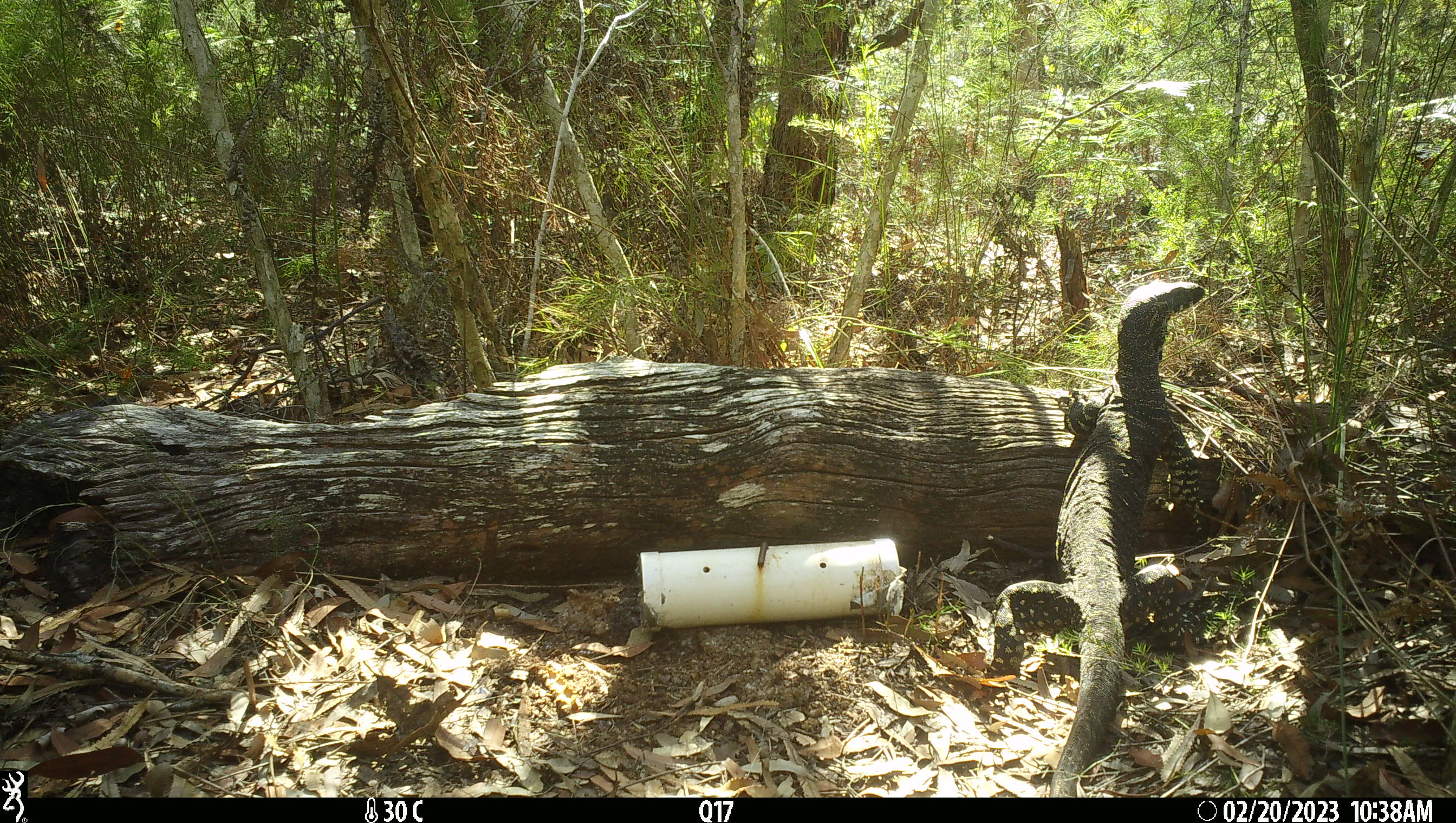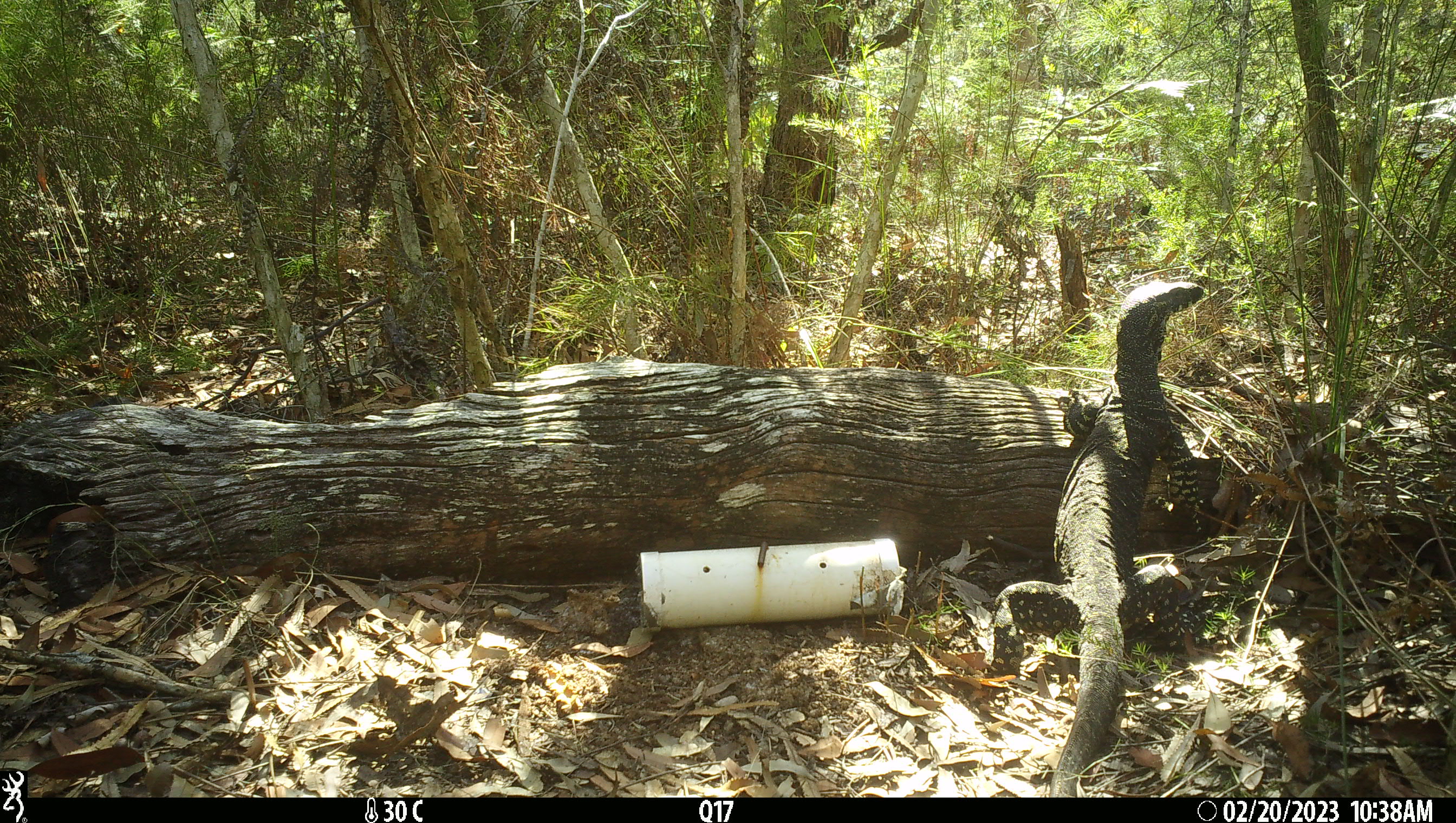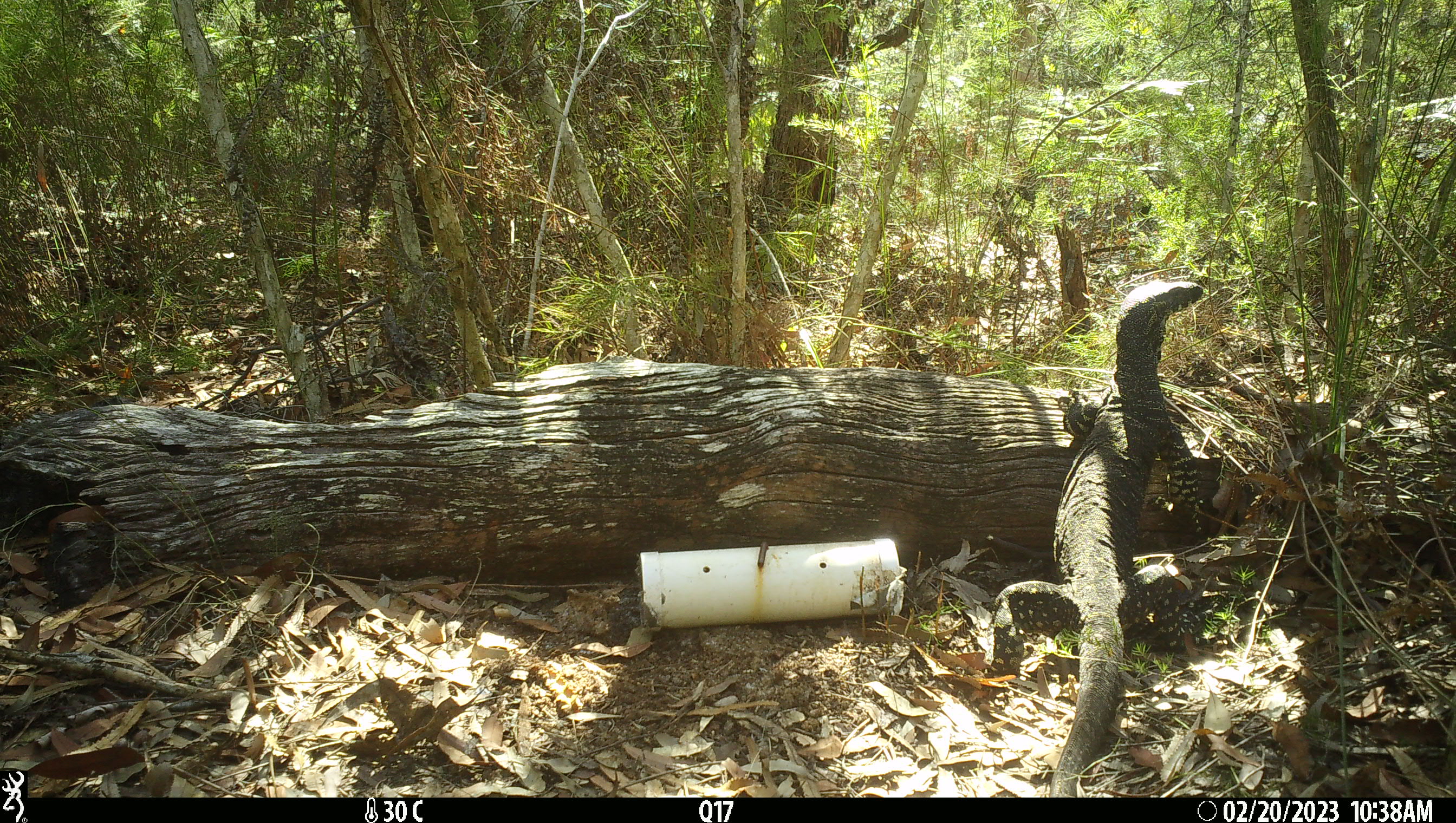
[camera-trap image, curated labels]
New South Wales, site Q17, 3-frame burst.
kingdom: Animalia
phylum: Chordata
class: Reptilia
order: Squamata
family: Varanidae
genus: Varanus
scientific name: Varanus varius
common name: lace monitor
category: goanna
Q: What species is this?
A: Goanna (lace monitor) (Varanus varius).